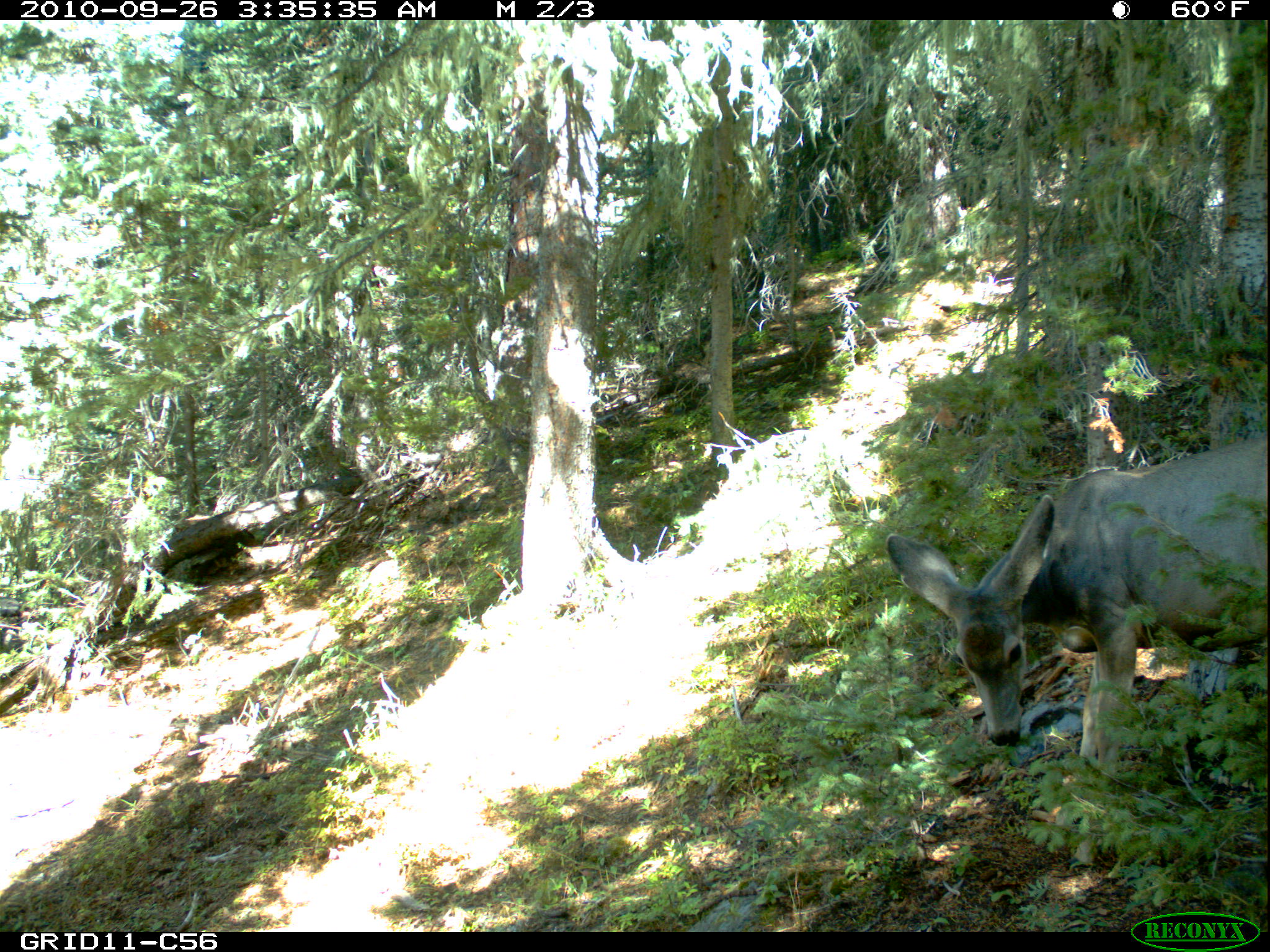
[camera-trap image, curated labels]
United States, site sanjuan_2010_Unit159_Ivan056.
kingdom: Animalia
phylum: Chordata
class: Mammalia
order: Artiodactyla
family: Cervidae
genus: Odocoileus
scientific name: Odocoileus hemionus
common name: mule deer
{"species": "Odocoileus hemionus (mule deer)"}